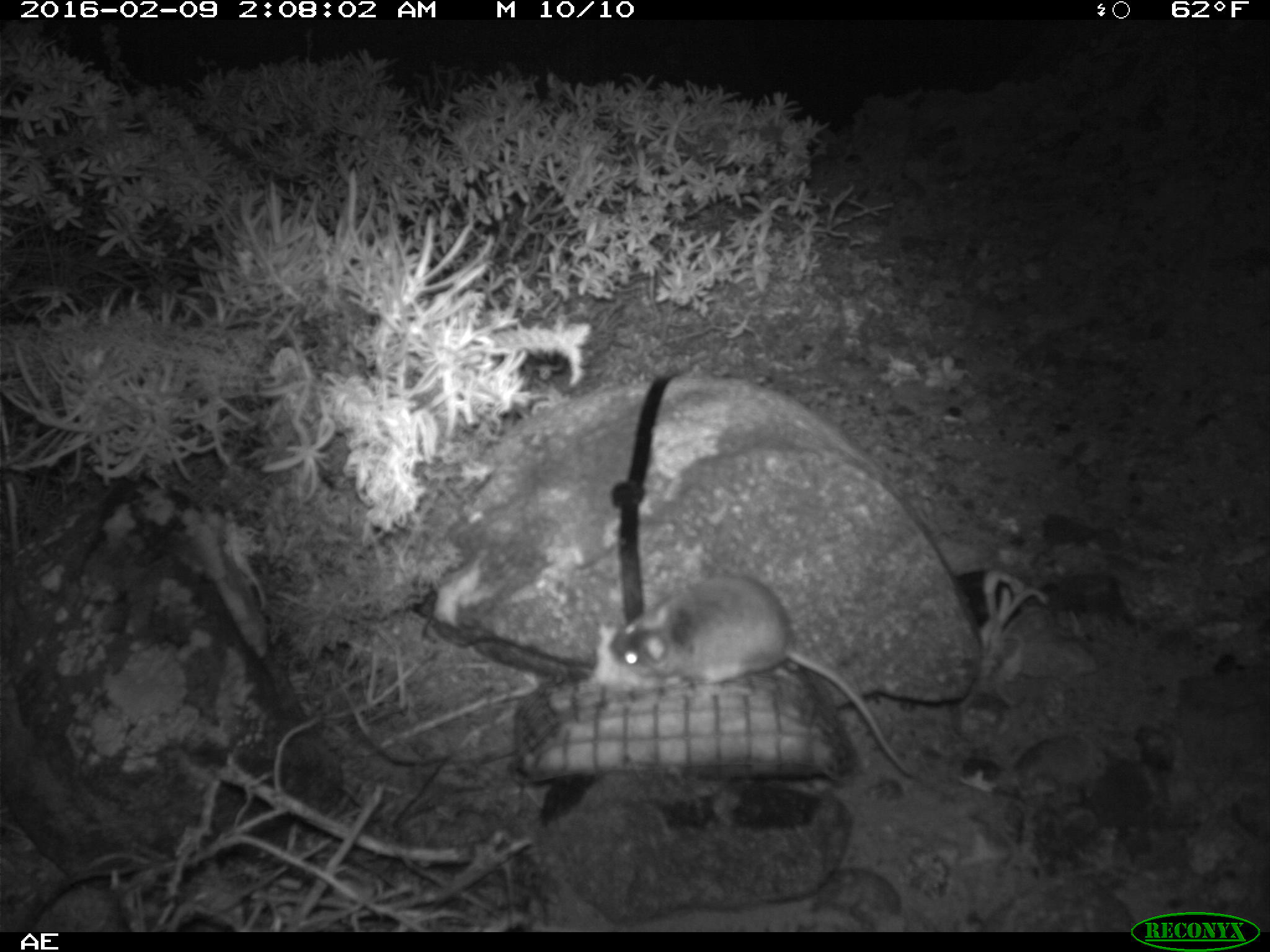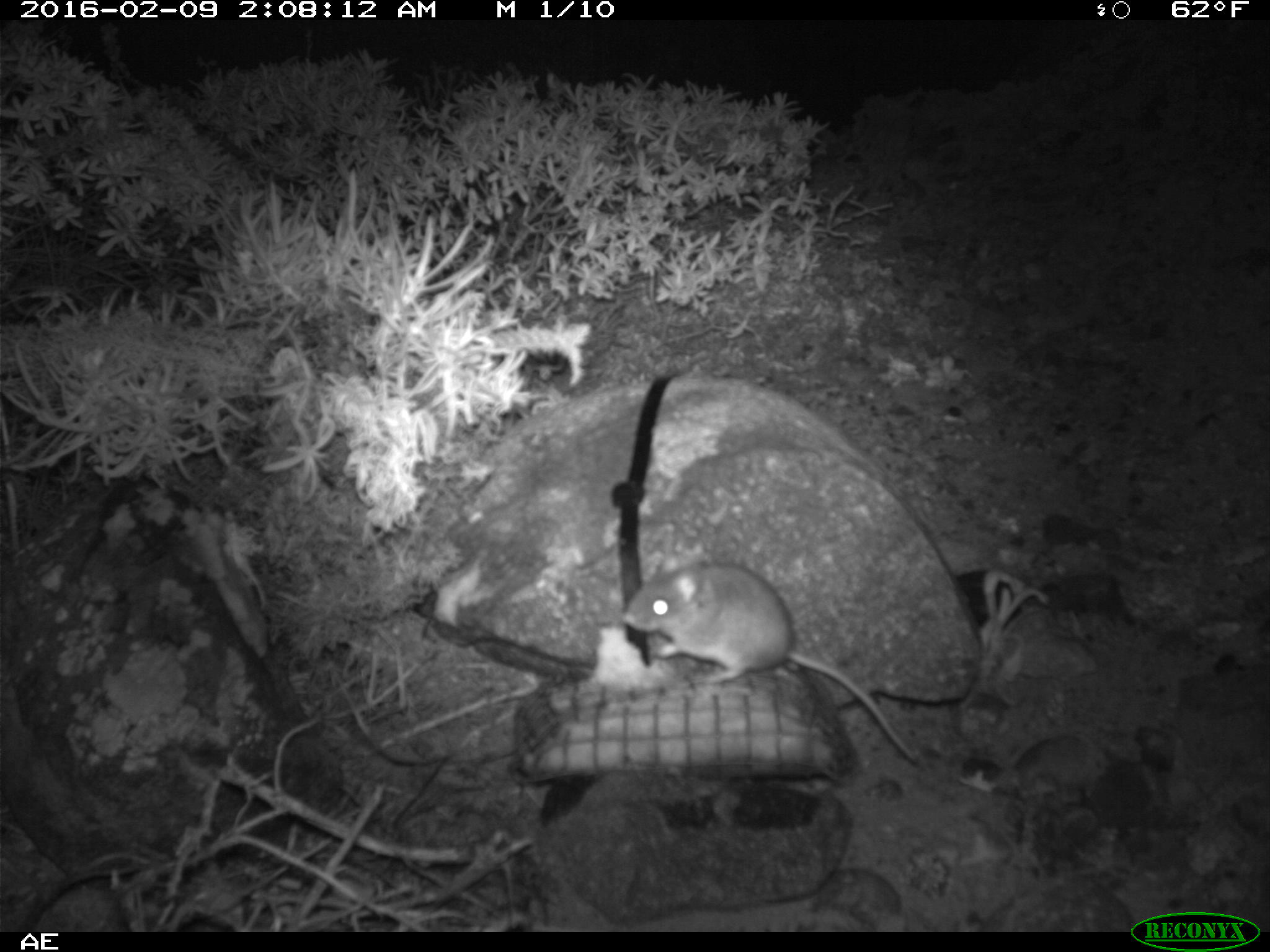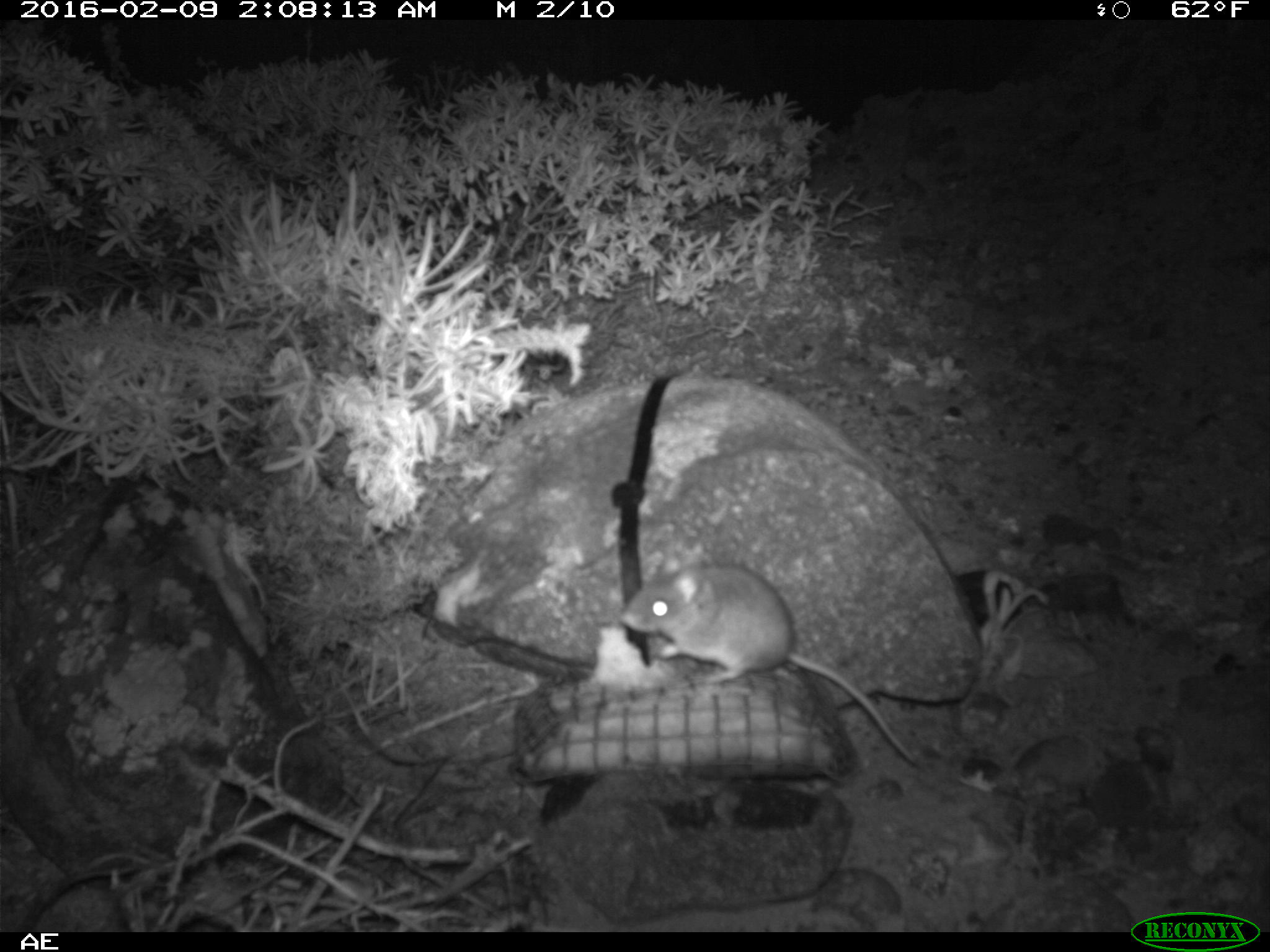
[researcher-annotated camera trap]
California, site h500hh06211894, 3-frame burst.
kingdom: Animalia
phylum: Chordata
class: Mammalia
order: Rodentia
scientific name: Rodentia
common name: rodent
Rodent (Rodentia).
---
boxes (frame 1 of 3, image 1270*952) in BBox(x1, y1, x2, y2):
rodent: BBox(608, 573, 918, 779)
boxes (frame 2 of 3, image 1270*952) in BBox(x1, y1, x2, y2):
rodent: BBox(623, 552, 916, 762)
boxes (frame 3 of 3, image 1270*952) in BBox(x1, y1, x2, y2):
rodent: BBox(619, 561, 915, 767)